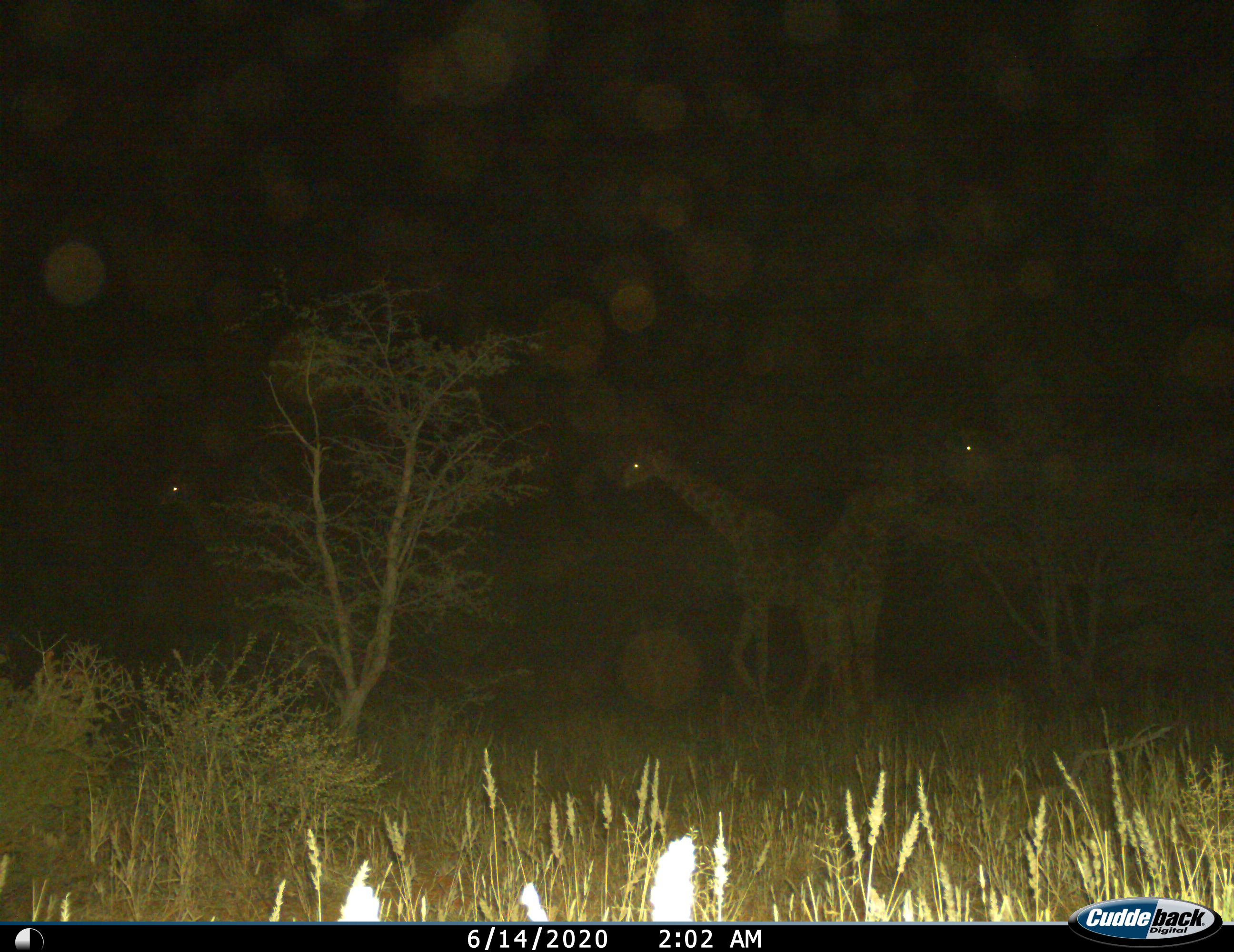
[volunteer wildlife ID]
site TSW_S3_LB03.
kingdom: Animalia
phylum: Chordata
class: Mammalia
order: Artiodactyla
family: Giraffidae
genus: Giraffa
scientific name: Giraffa camelopardalis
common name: giraffe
Giraffe (Giraffa camelopardalis), count 3. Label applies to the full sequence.